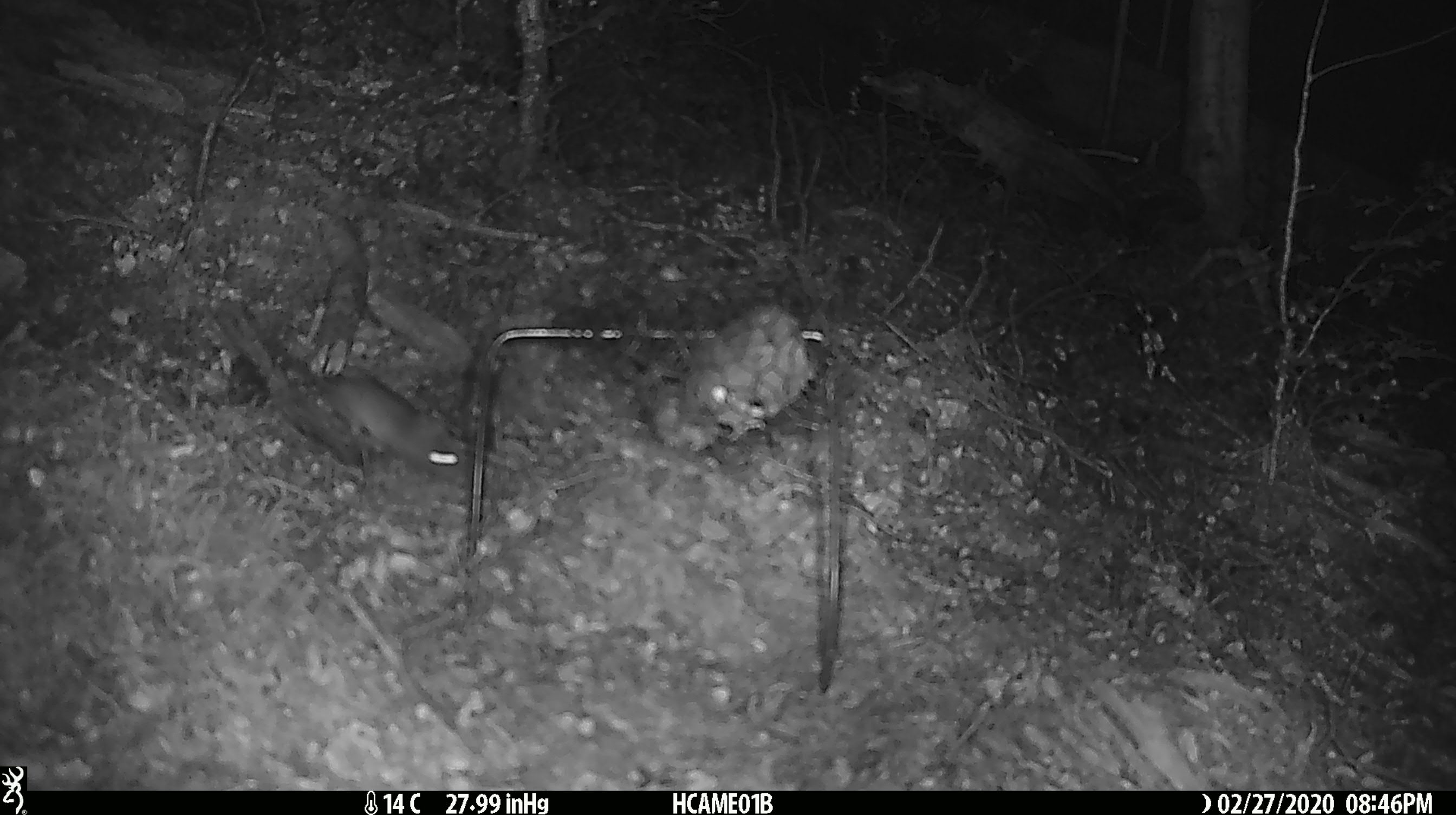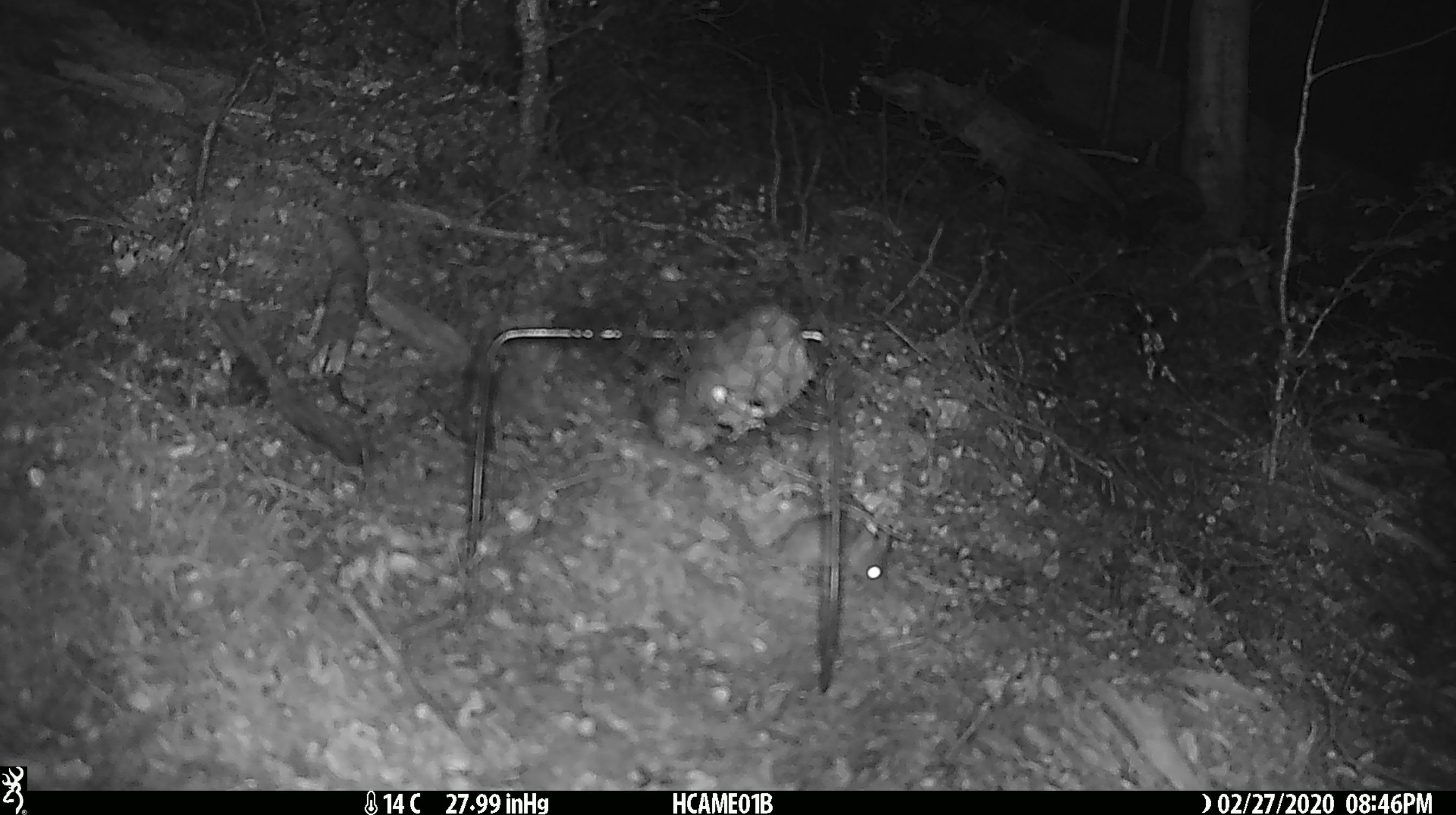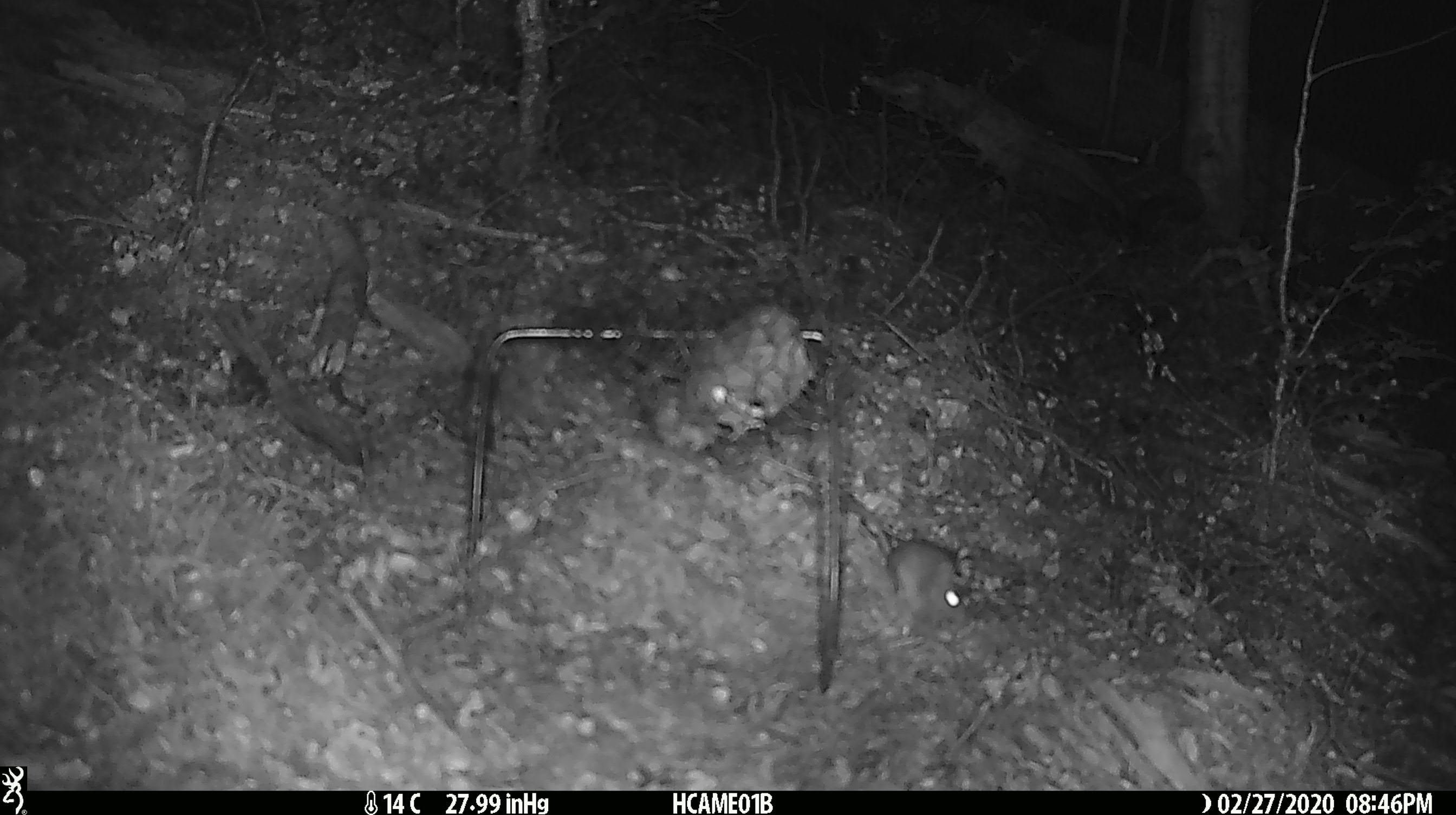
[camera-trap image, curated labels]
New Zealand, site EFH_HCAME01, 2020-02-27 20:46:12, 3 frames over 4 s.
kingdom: Animalia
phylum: Chordata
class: Mammalia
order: Rodentia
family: Muridae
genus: Mus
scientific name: Mus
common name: mouse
Mouse (Mus).